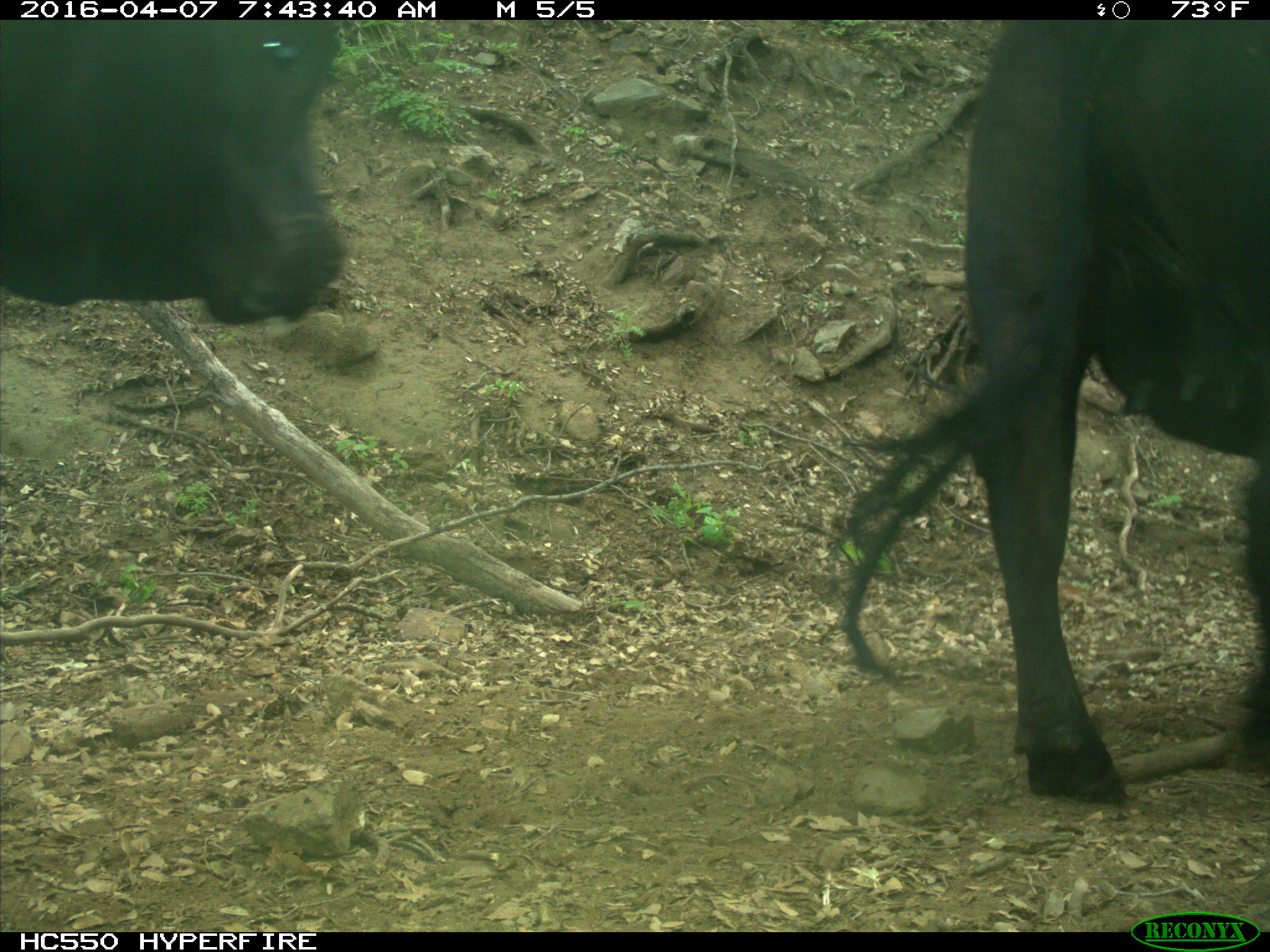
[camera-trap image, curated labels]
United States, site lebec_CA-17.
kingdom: Animalia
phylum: Chordata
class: Mammalia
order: Artiodactyla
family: Bovidae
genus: Bos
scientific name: Bos taurus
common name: domestic cow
Bos taurus (domestic cow).